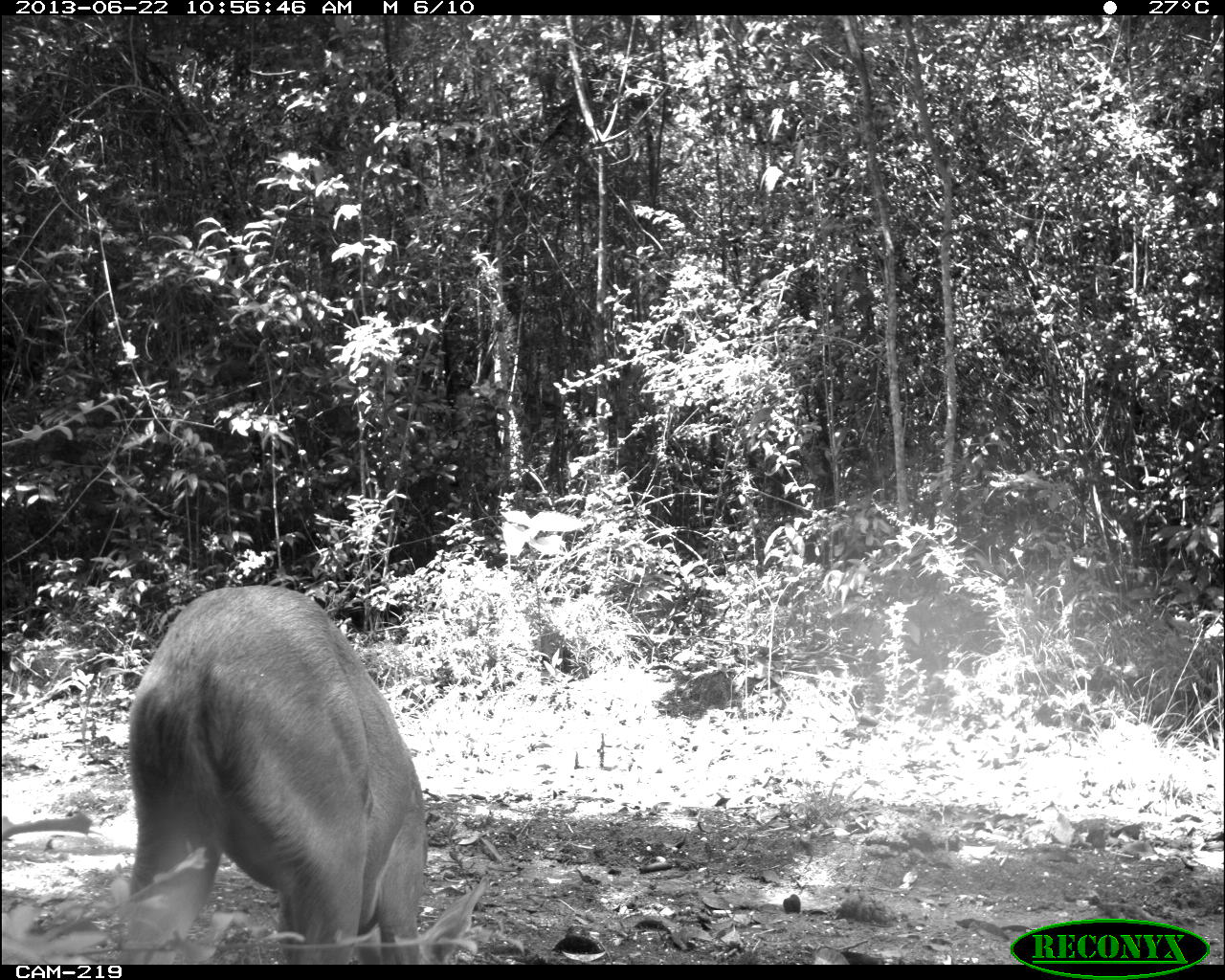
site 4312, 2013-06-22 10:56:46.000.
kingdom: Animalia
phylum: Chordata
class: Mammalia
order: Artiodactyla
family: Cervidae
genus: Mazama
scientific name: Mazama temama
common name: central american red brocket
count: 1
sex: female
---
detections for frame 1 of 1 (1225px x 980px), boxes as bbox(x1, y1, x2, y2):
mazama temama: bbox(117, 580, 489, 965)